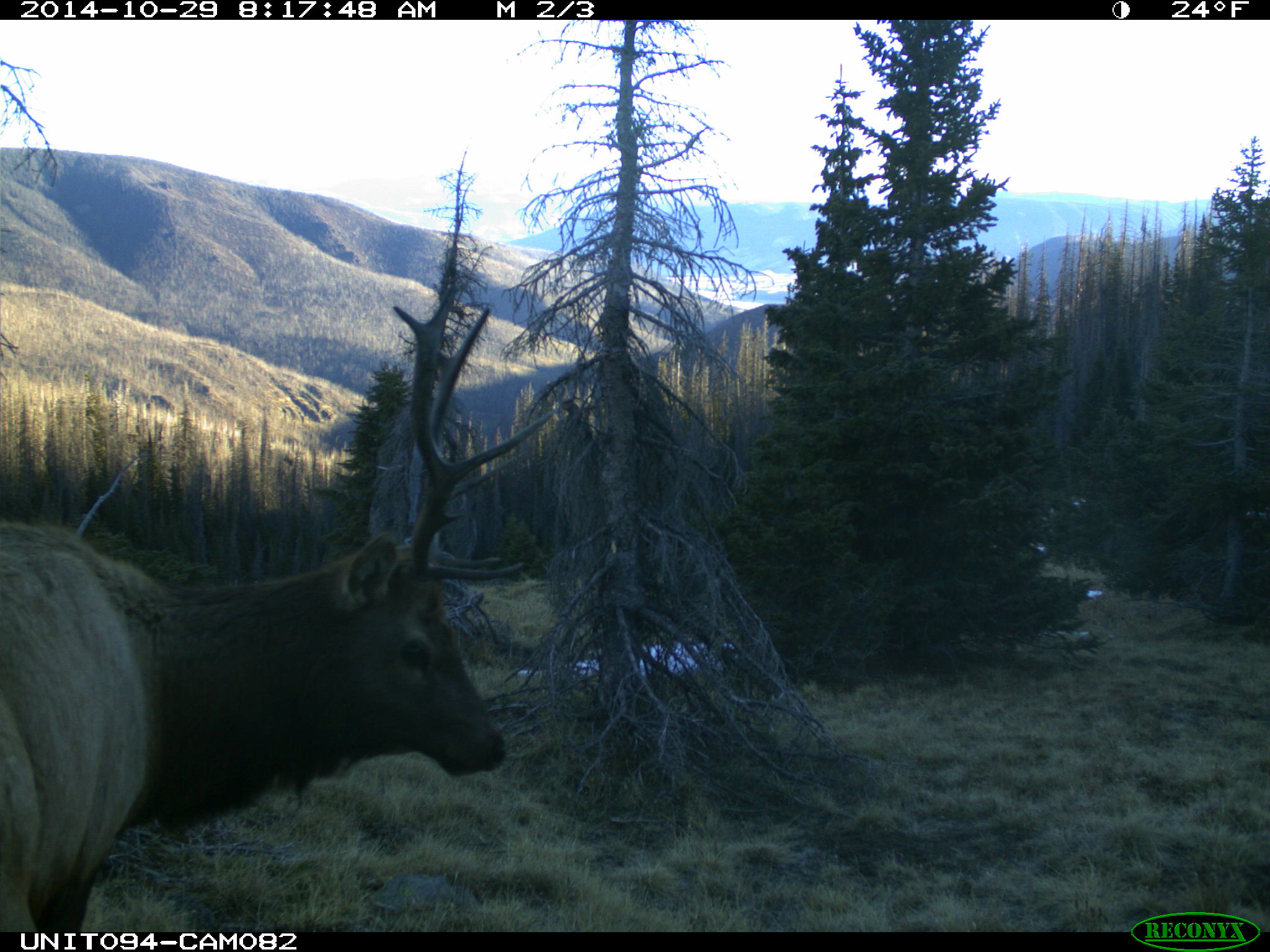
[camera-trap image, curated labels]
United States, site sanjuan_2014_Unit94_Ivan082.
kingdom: Animalia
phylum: Chordata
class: Mammalia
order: Artiodactyla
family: Cervidae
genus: Cervus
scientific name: Cervus elaphus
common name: red deer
Cervus elaphus (red deer).